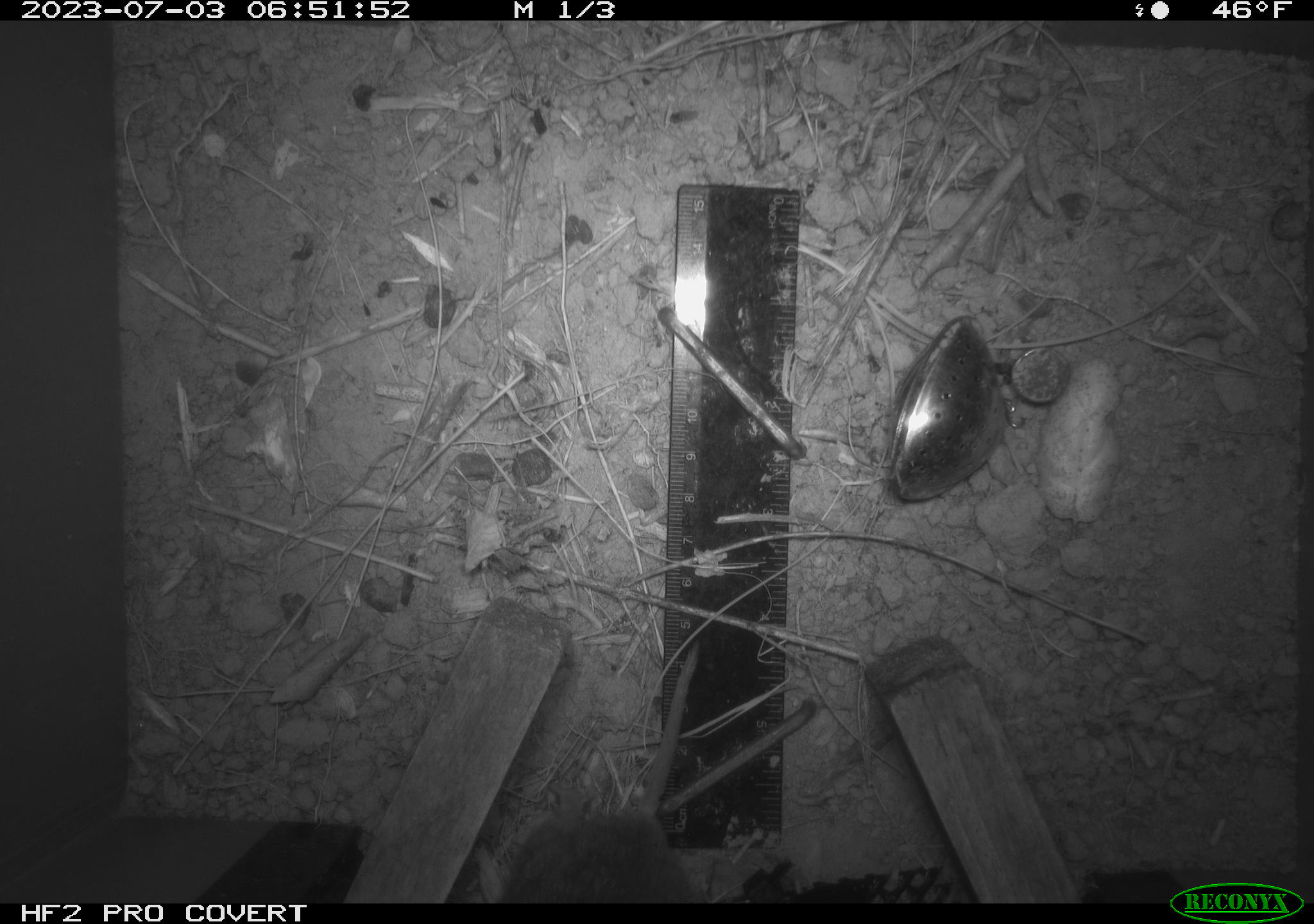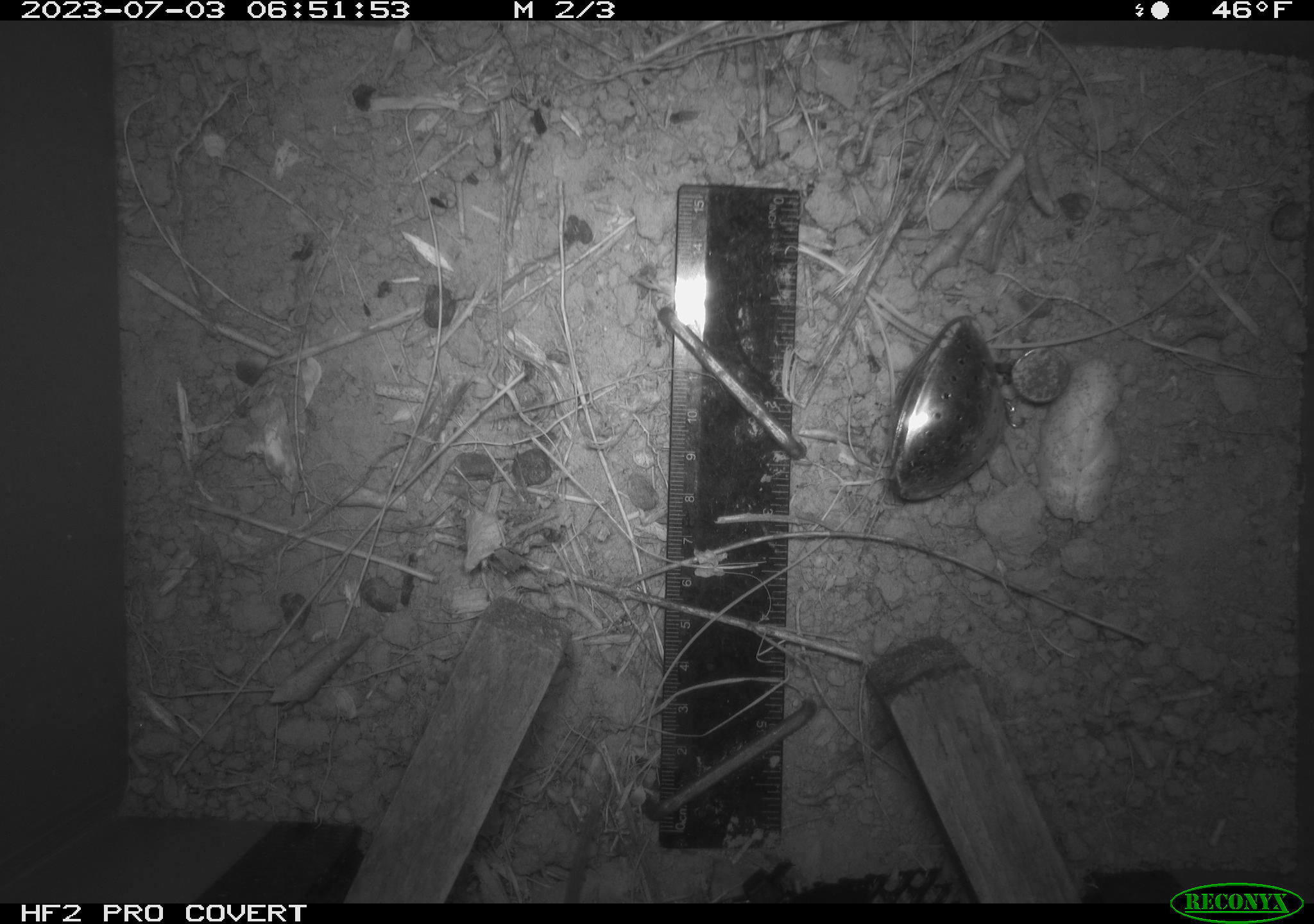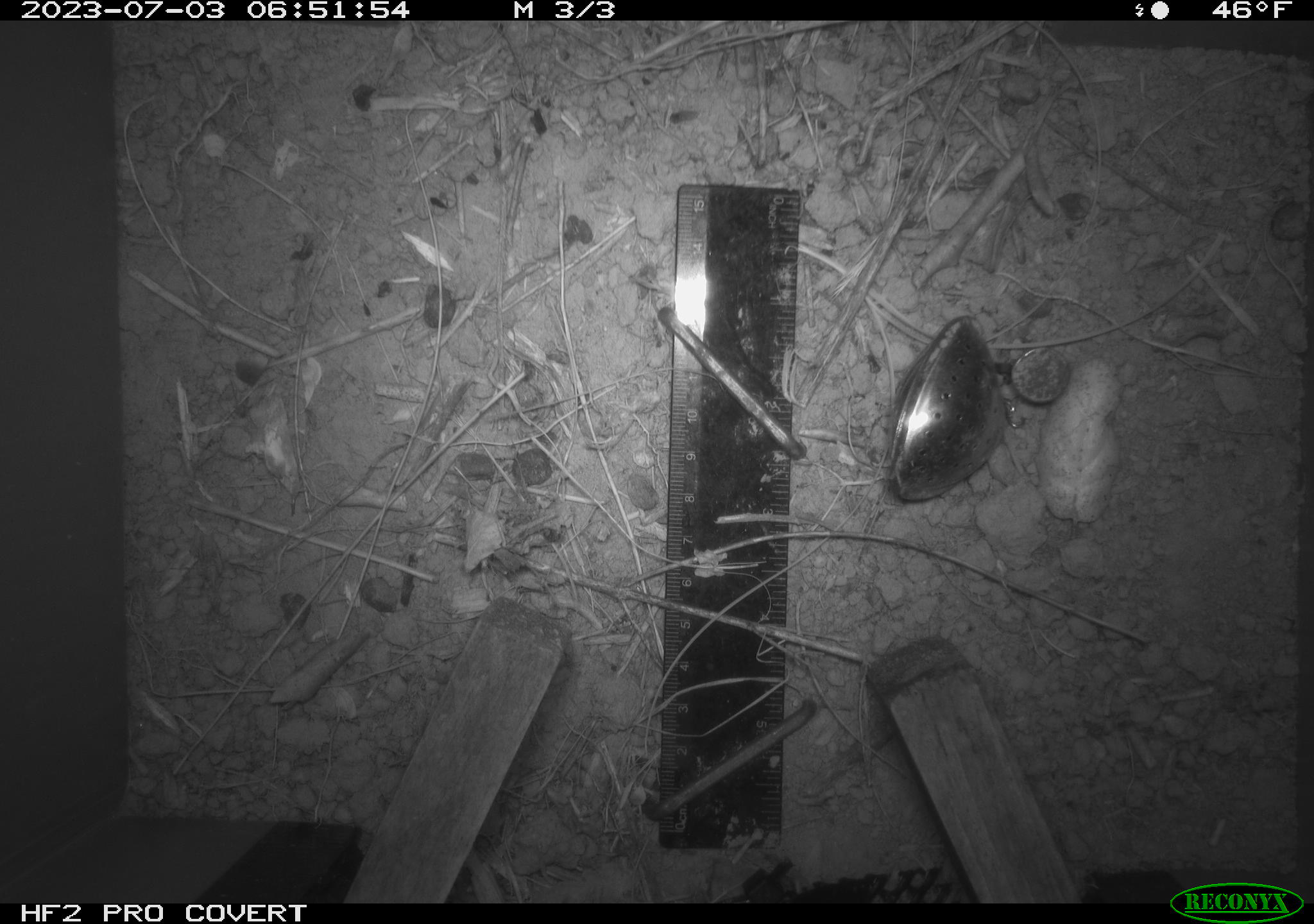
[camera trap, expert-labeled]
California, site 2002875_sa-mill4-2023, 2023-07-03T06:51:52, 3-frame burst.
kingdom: Animalia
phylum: Chordata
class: Mammalia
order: Rodentia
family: Cricetidae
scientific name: Arvicolinae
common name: voles, lemmings, and muskrats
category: arvicolinae subfamily